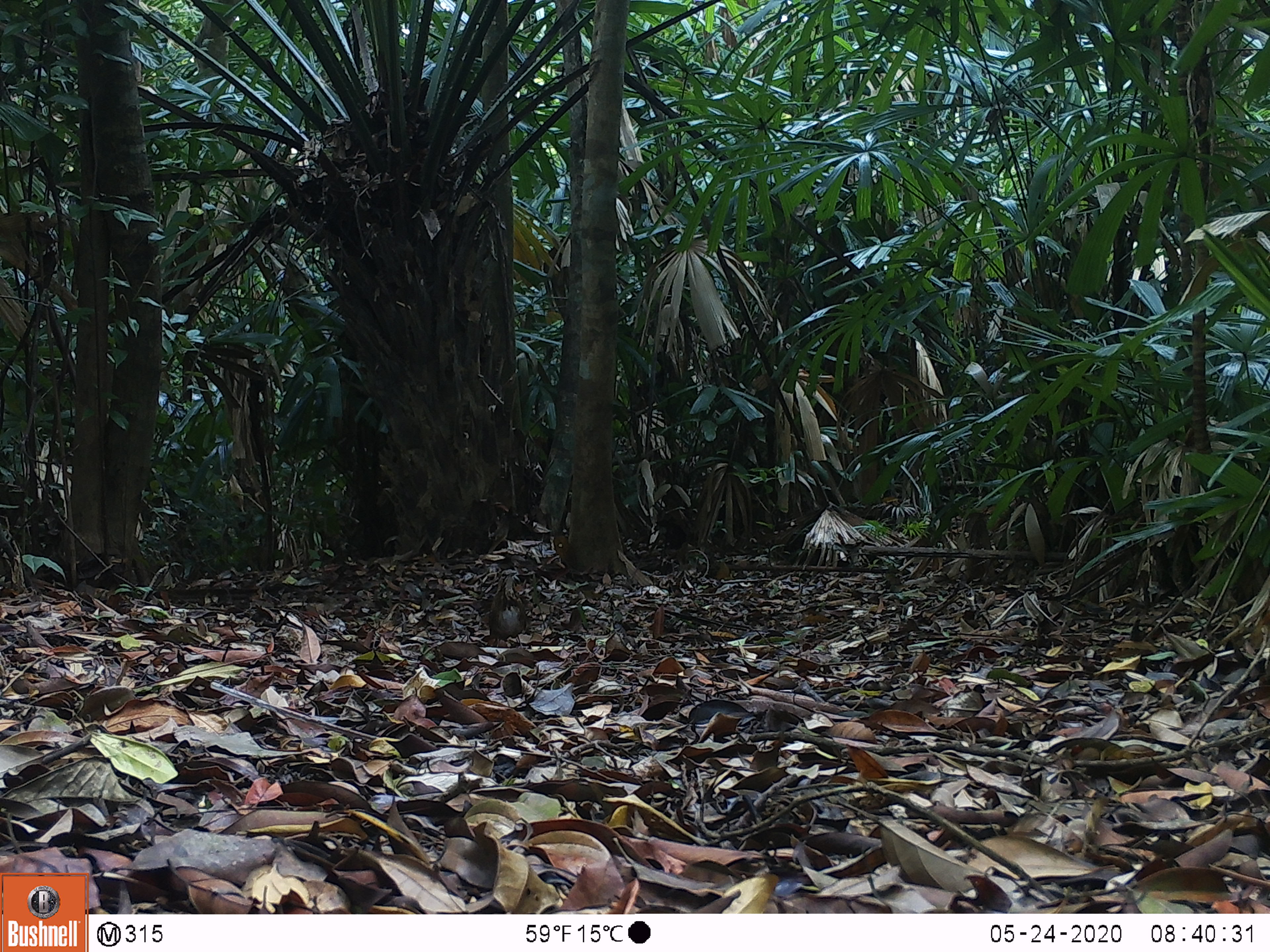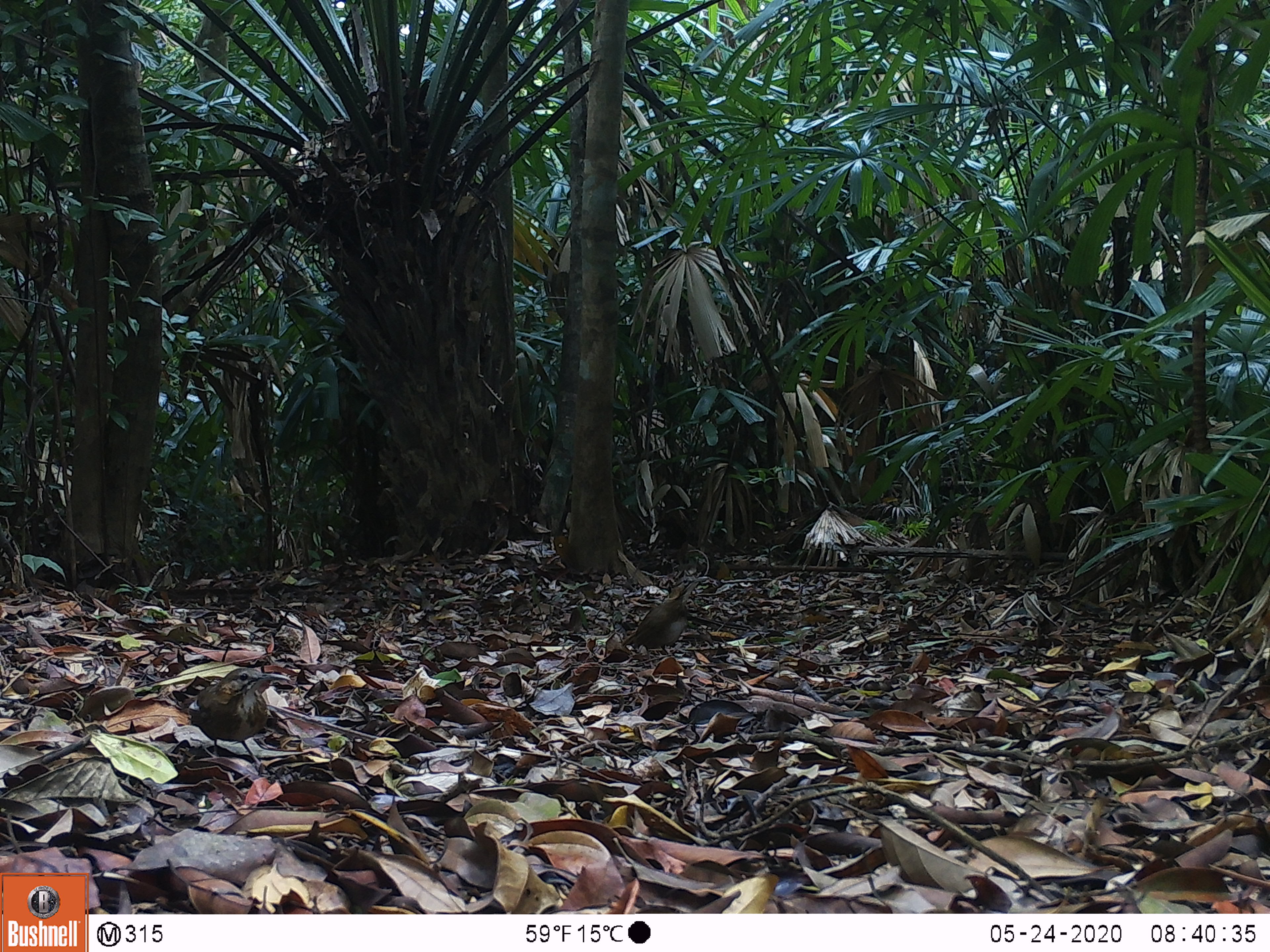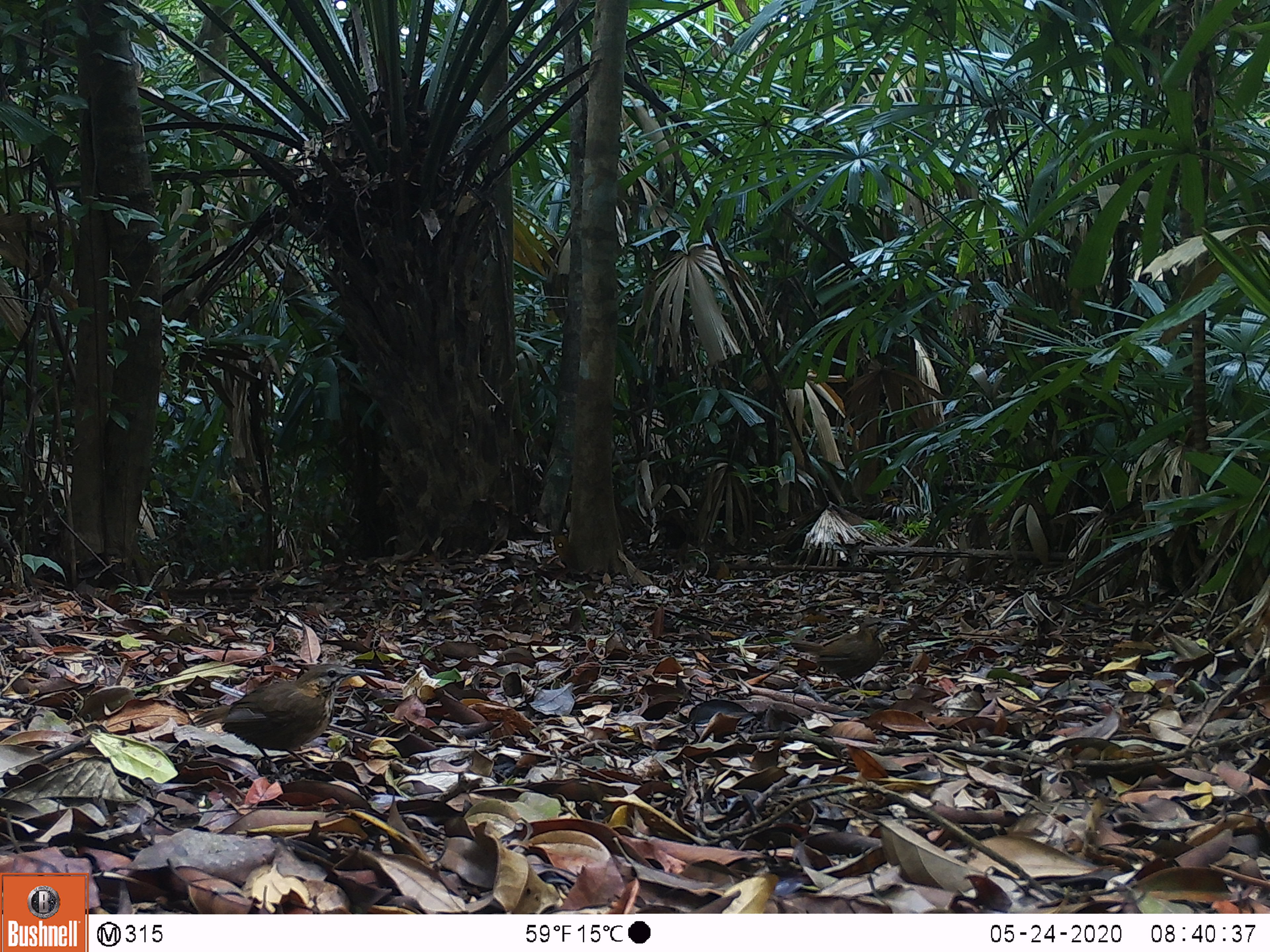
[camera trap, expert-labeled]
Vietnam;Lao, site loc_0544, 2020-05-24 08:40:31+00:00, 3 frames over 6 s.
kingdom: Animalia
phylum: Chordata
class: Aves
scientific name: Aves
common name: bird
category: unidentified bird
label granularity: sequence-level